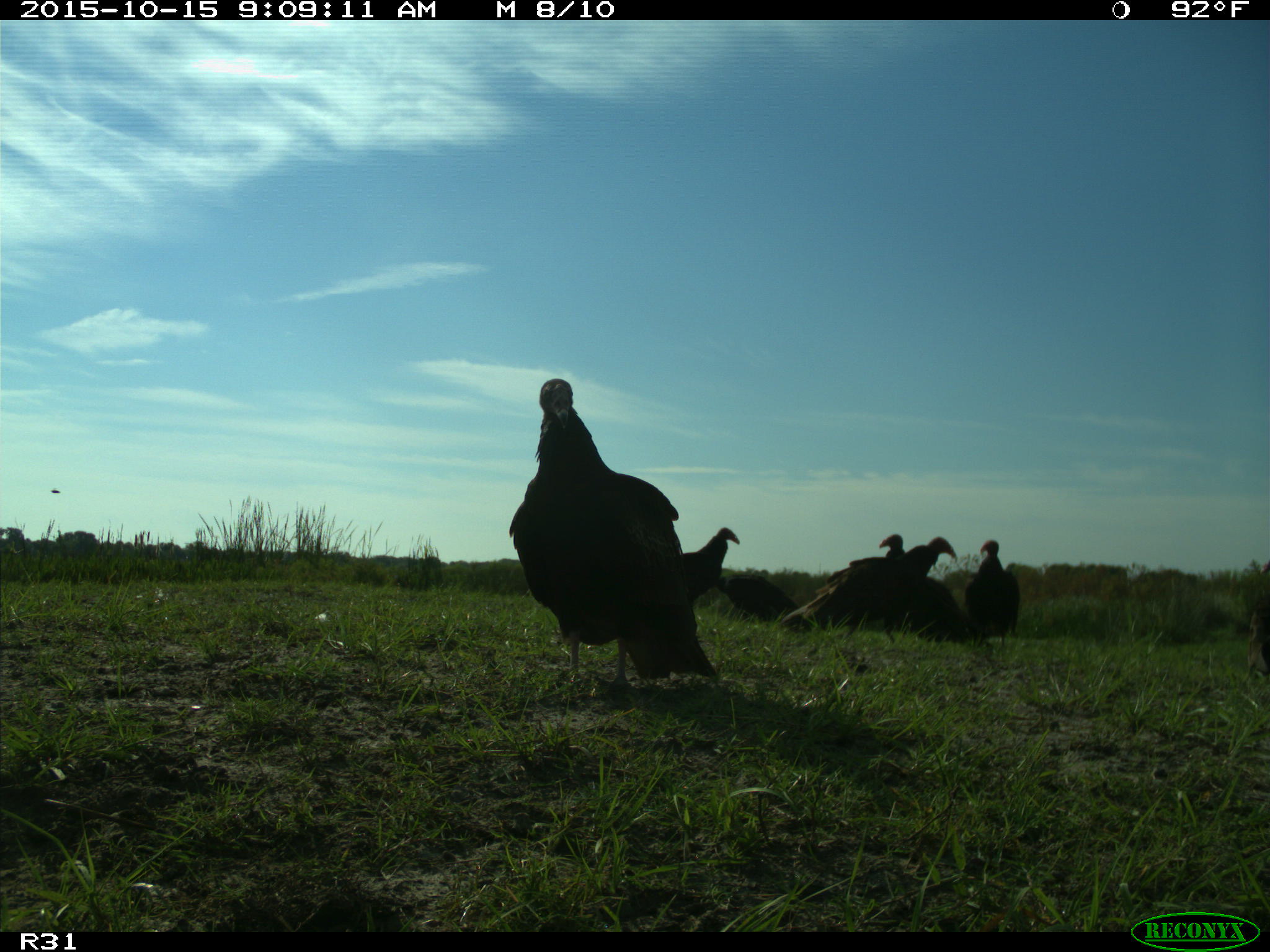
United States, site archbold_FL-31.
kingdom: Animalia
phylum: Chordata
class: Aves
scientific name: Aves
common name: birds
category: unidentified bird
Unidentified bird (birds) (Aves).